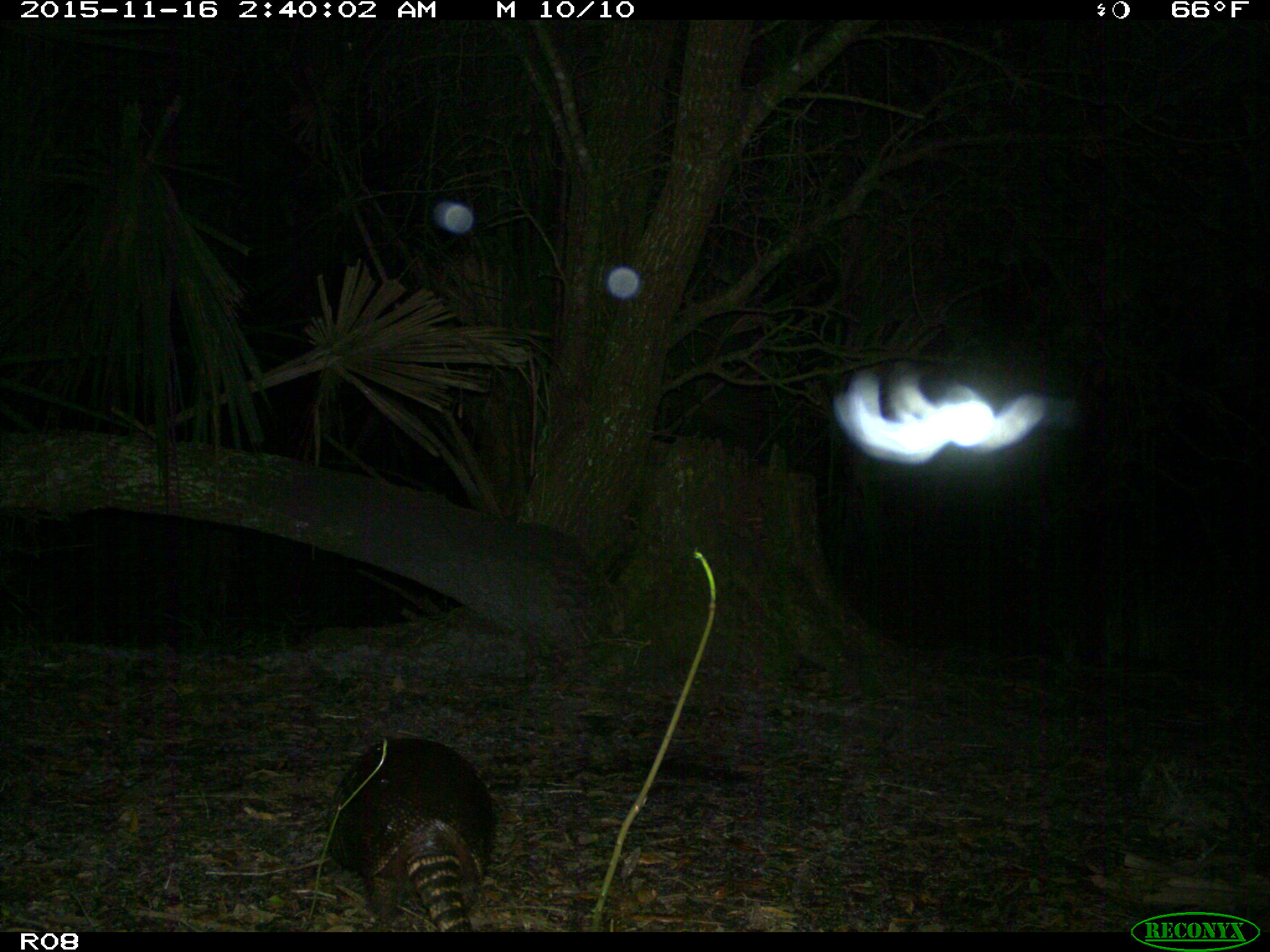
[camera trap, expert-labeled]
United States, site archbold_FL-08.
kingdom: Animalia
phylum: Chordata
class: Mammalia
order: Cingulata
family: Dasypodidae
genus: Dasypus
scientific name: Dasypus novemcinctus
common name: nine-banded armadillo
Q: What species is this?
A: Dasypus novemcinctus (nine-banded armadillo).